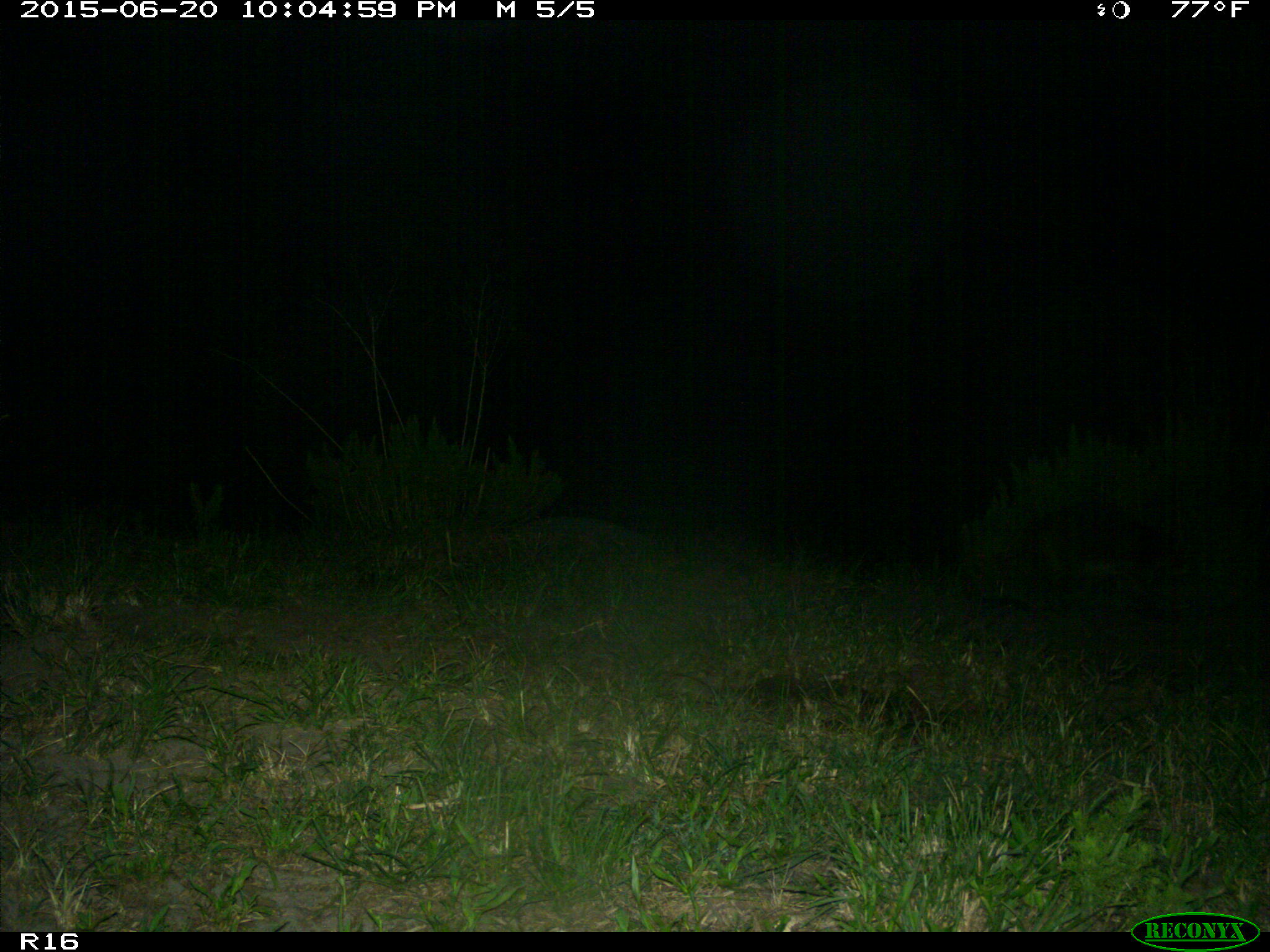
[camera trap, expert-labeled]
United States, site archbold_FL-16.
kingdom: Animalia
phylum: Chordata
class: Mammalia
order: Carnivora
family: Procyonidae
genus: Procyon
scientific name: Procyon lotor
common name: common raccoon